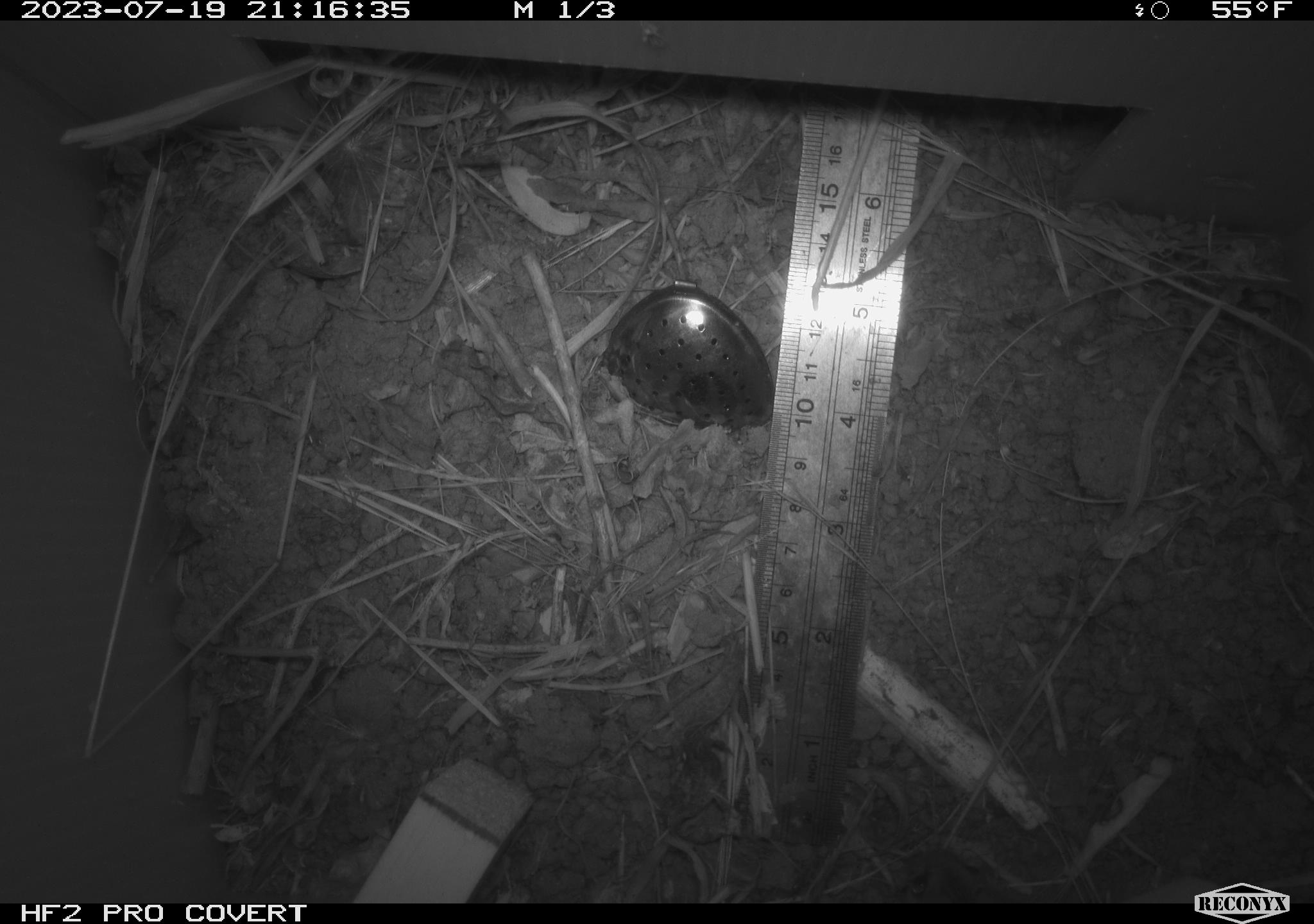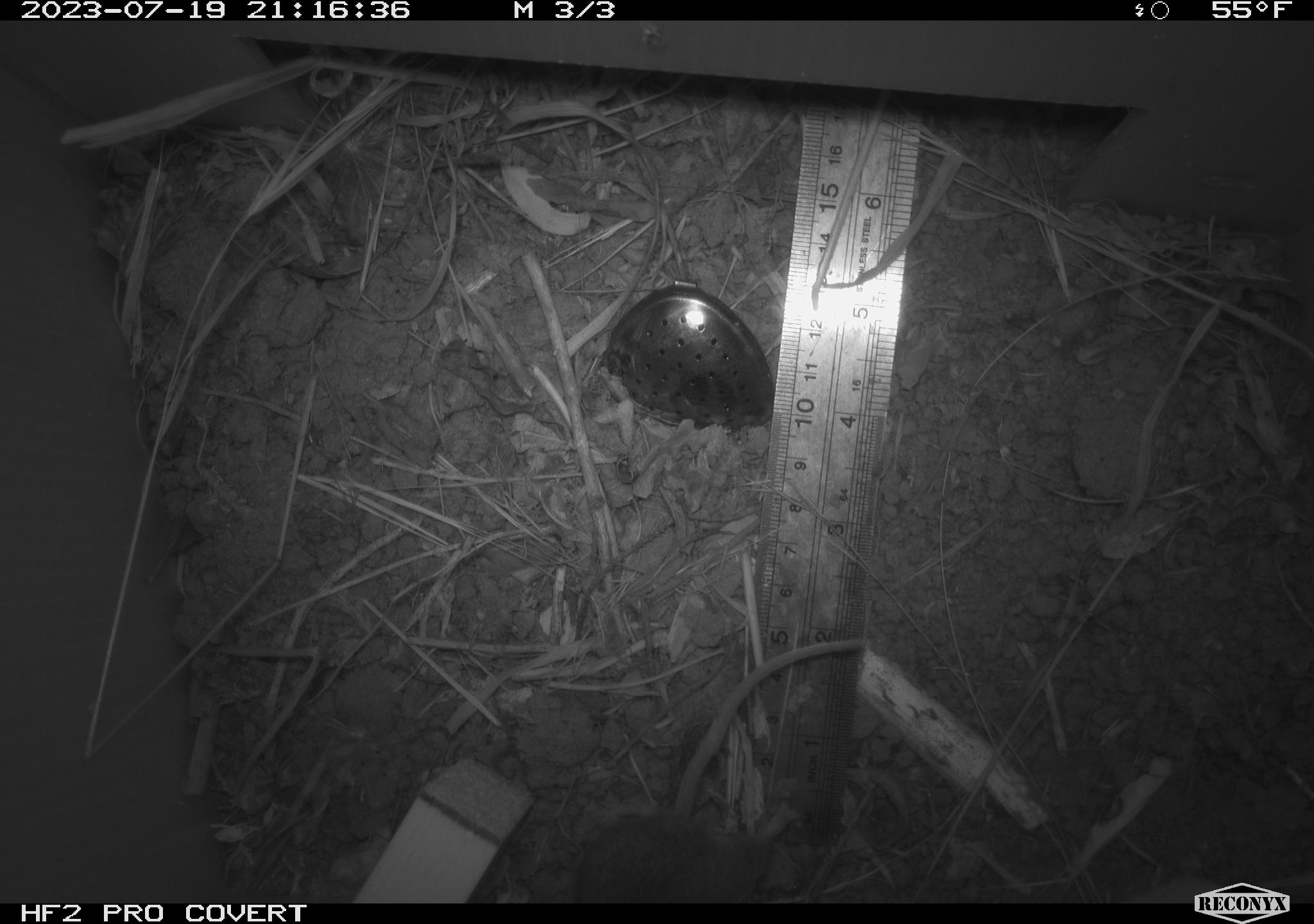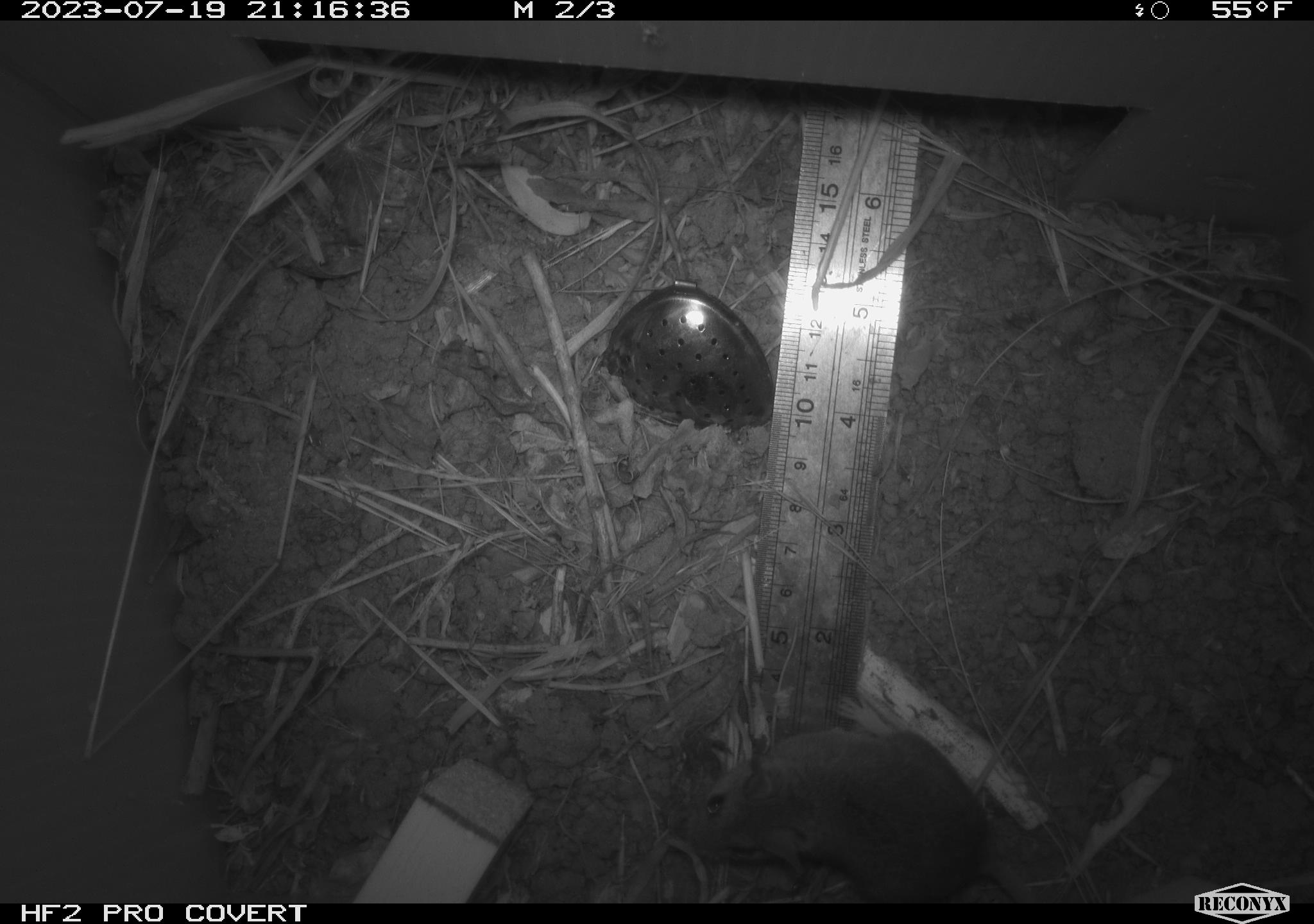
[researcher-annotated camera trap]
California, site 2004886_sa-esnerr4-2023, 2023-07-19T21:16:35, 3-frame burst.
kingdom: Animalia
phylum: Chordata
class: Mammalia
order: Rodentia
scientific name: Rodentia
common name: mouse species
Mouse species (Rodentia).